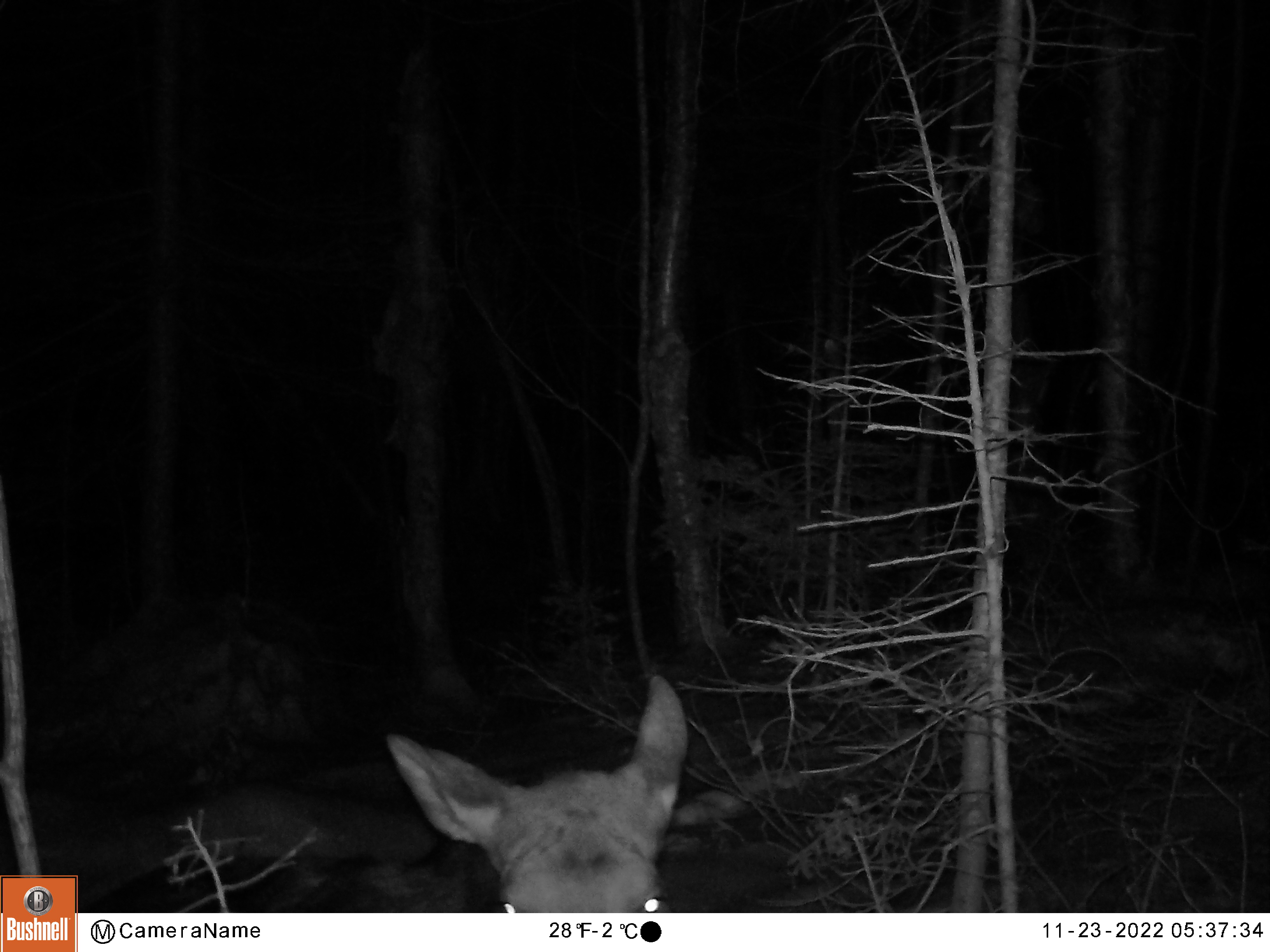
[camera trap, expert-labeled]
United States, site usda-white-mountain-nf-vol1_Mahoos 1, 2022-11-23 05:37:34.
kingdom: Animalia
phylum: Chordata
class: Mammalia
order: Artiodactyla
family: Cervidae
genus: Alces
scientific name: Alces alces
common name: moose